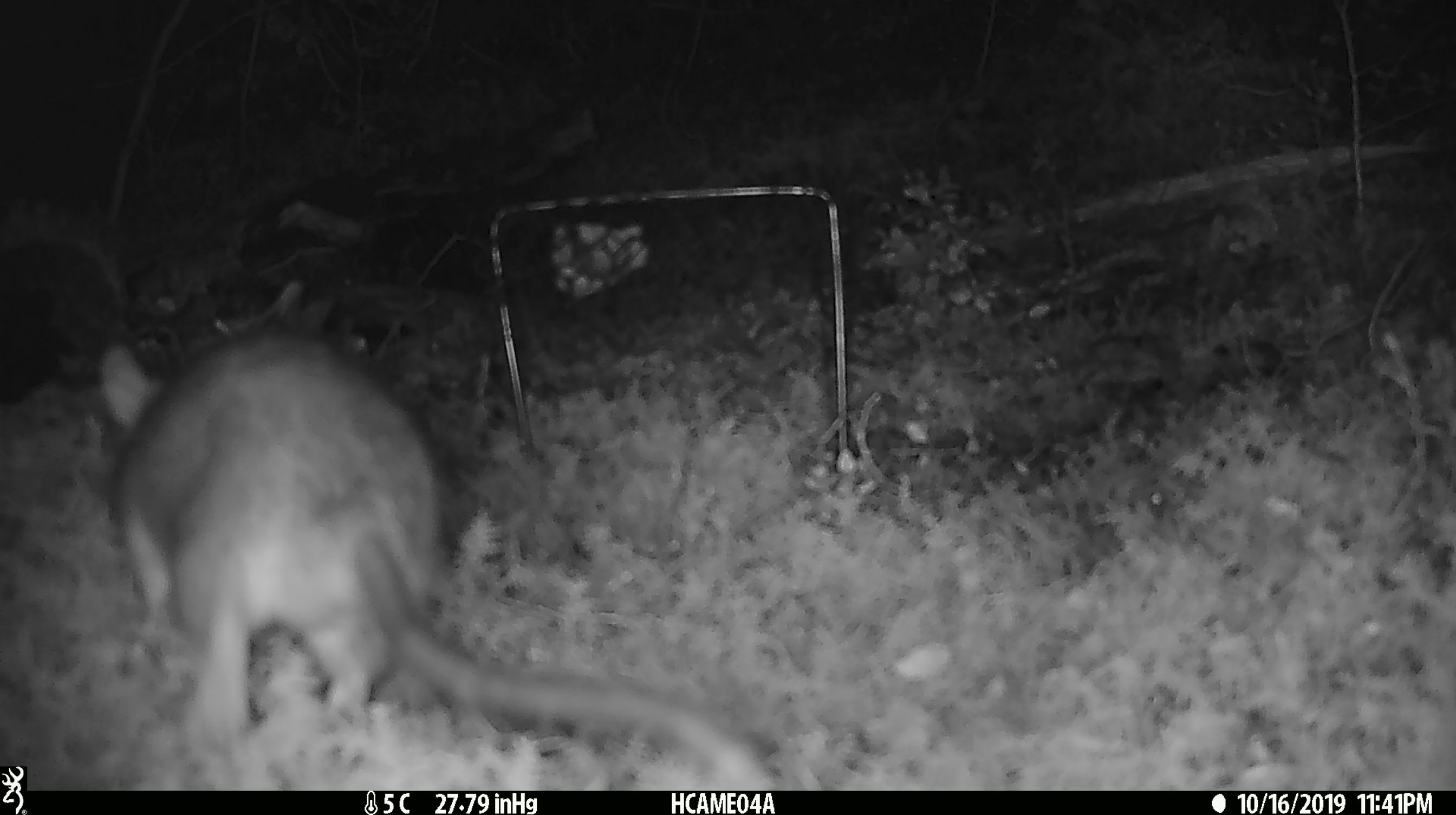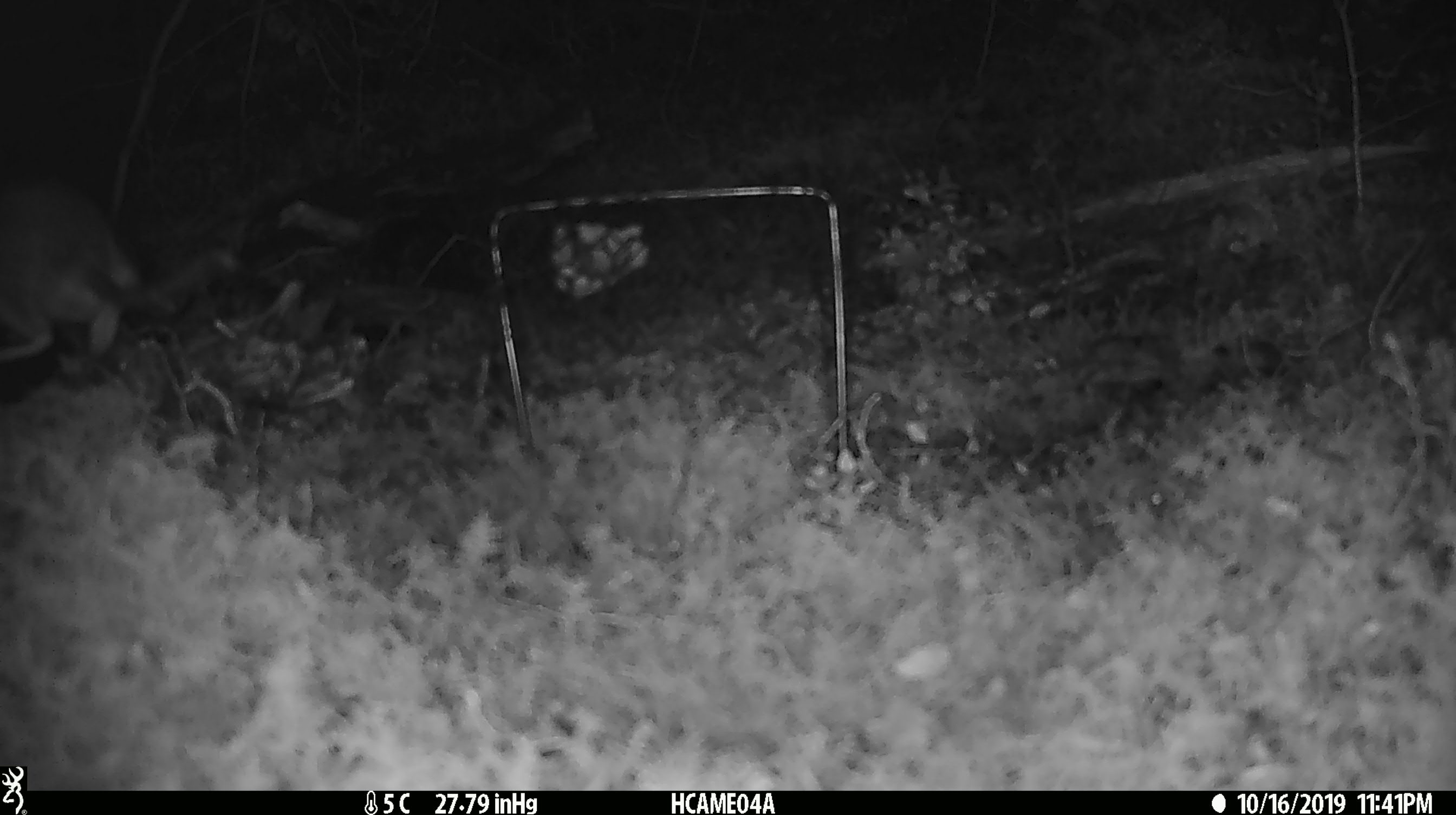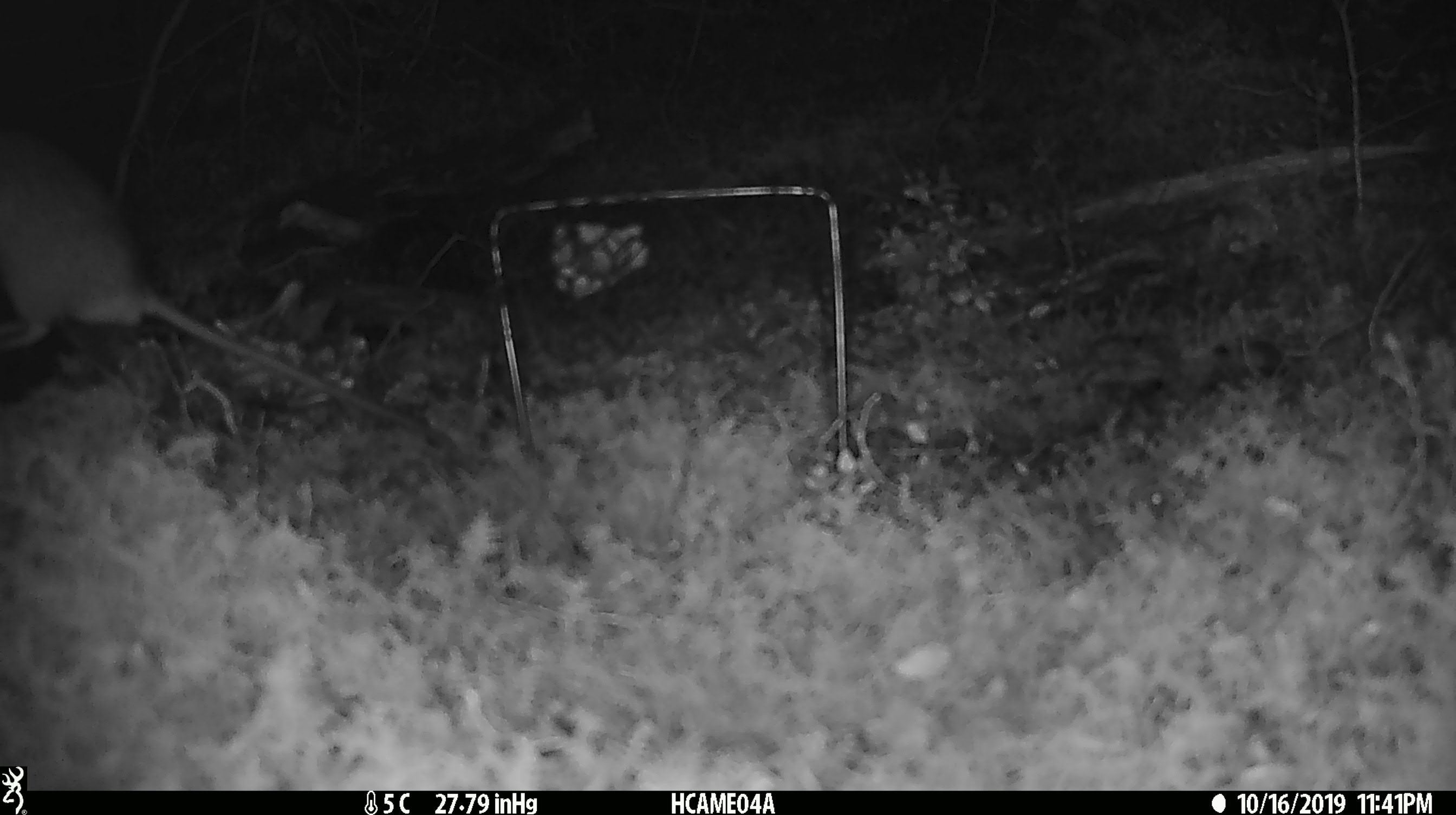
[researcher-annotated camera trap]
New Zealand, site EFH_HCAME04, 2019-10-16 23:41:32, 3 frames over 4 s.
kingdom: Animalia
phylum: Chordata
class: Mammalia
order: Rodentia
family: Muridae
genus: Rattus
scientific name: Rattus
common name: rat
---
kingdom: Animalia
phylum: Chordata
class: Mammalia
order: Rodentia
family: Muridae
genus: Mus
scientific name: Mus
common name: mouse